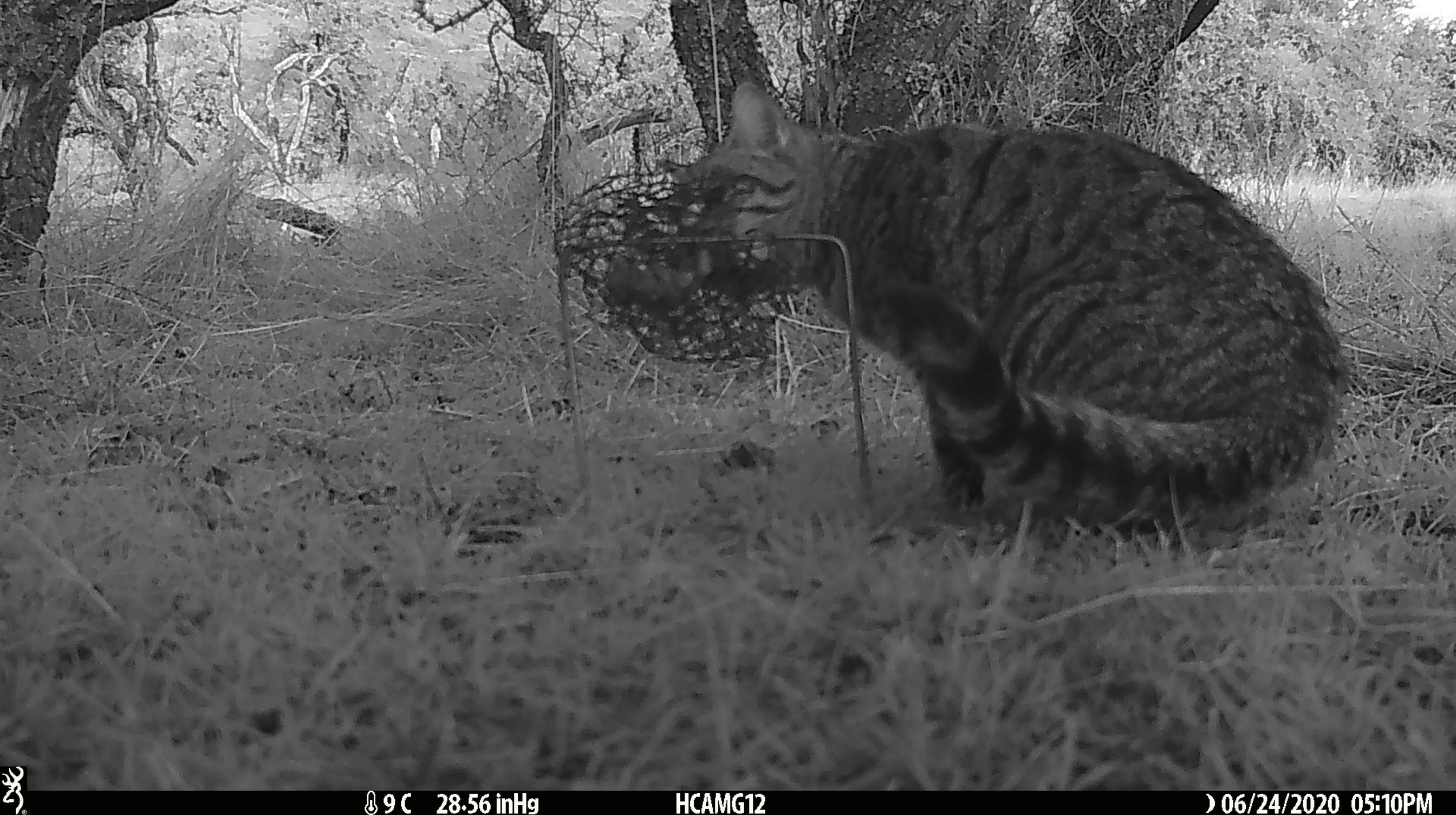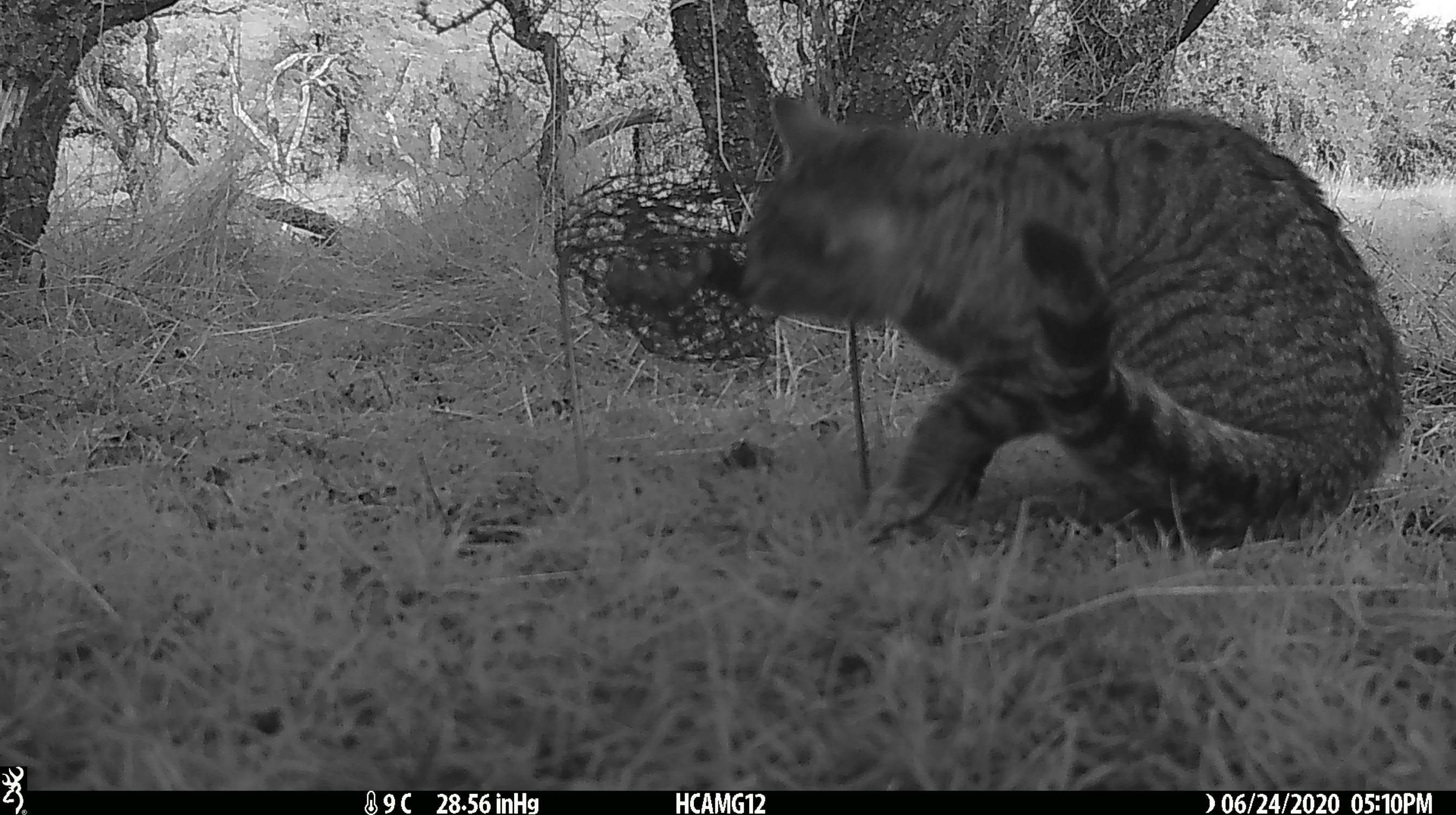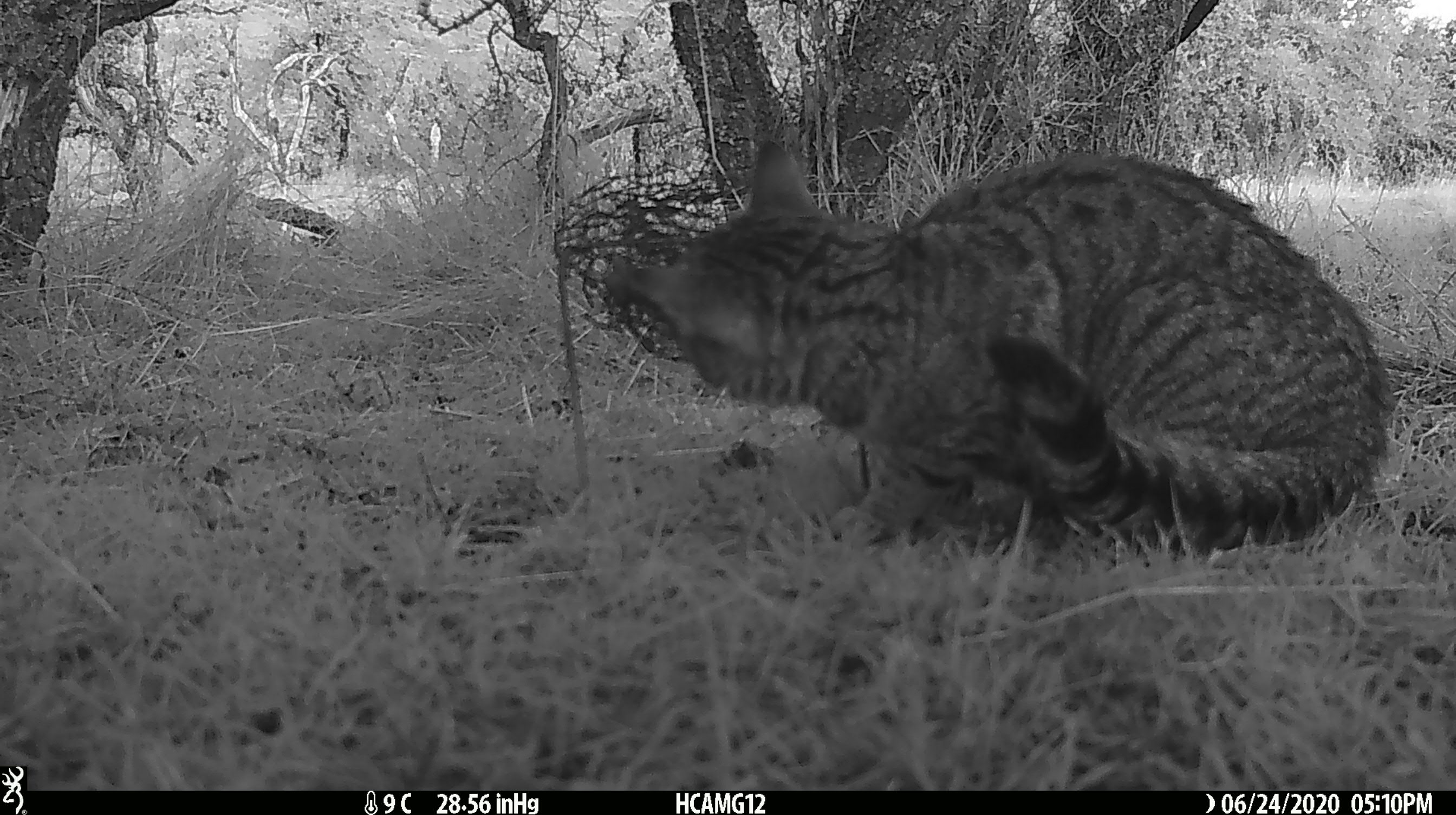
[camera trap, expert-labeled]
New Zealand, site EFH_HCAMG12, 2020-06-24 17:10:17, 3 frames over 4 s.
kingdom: Animalia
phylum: Chordata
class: Mammalia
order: Carnivora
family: Felidae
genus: Felis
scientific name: Felis catus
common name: domestic cat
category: cat